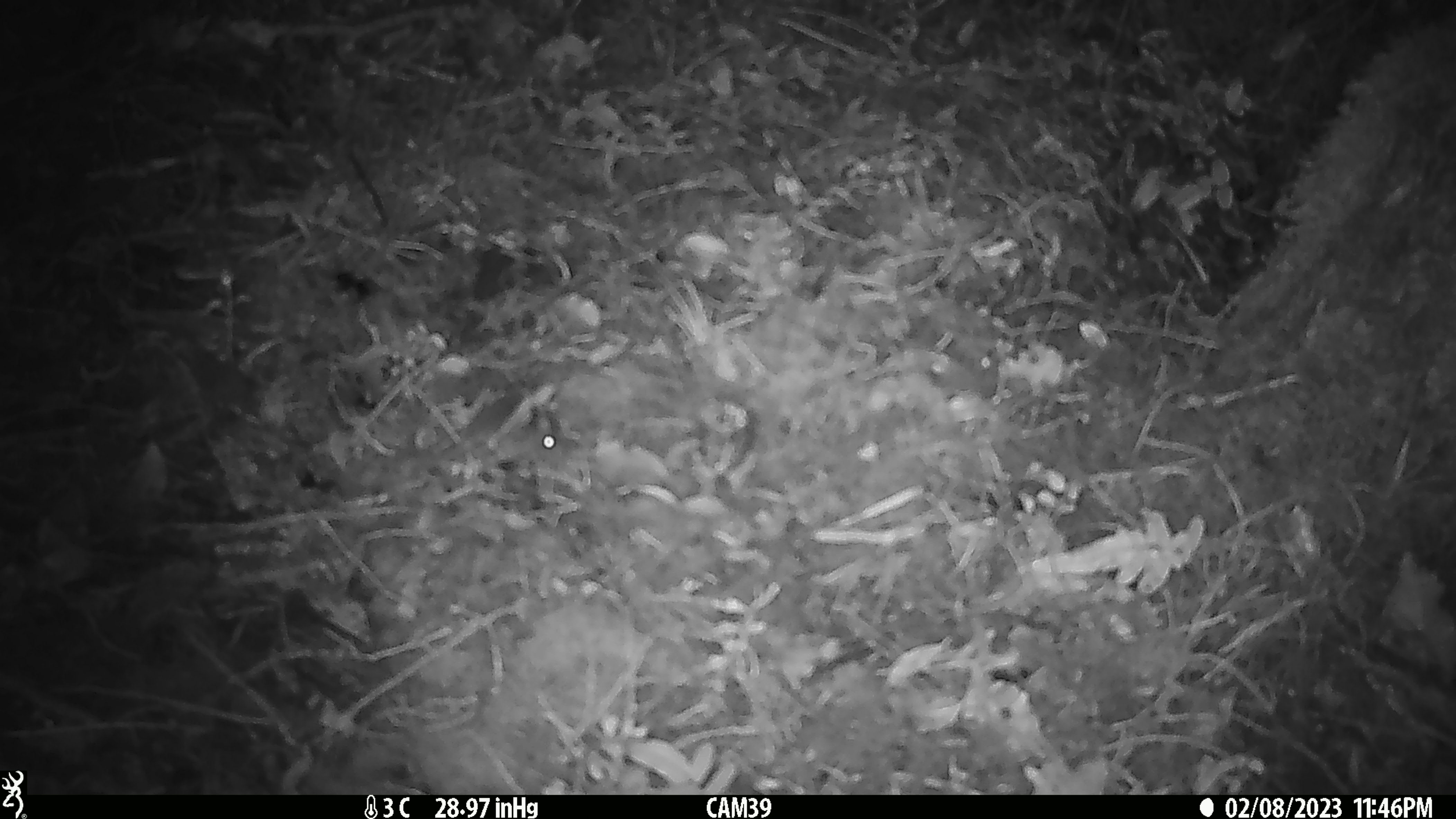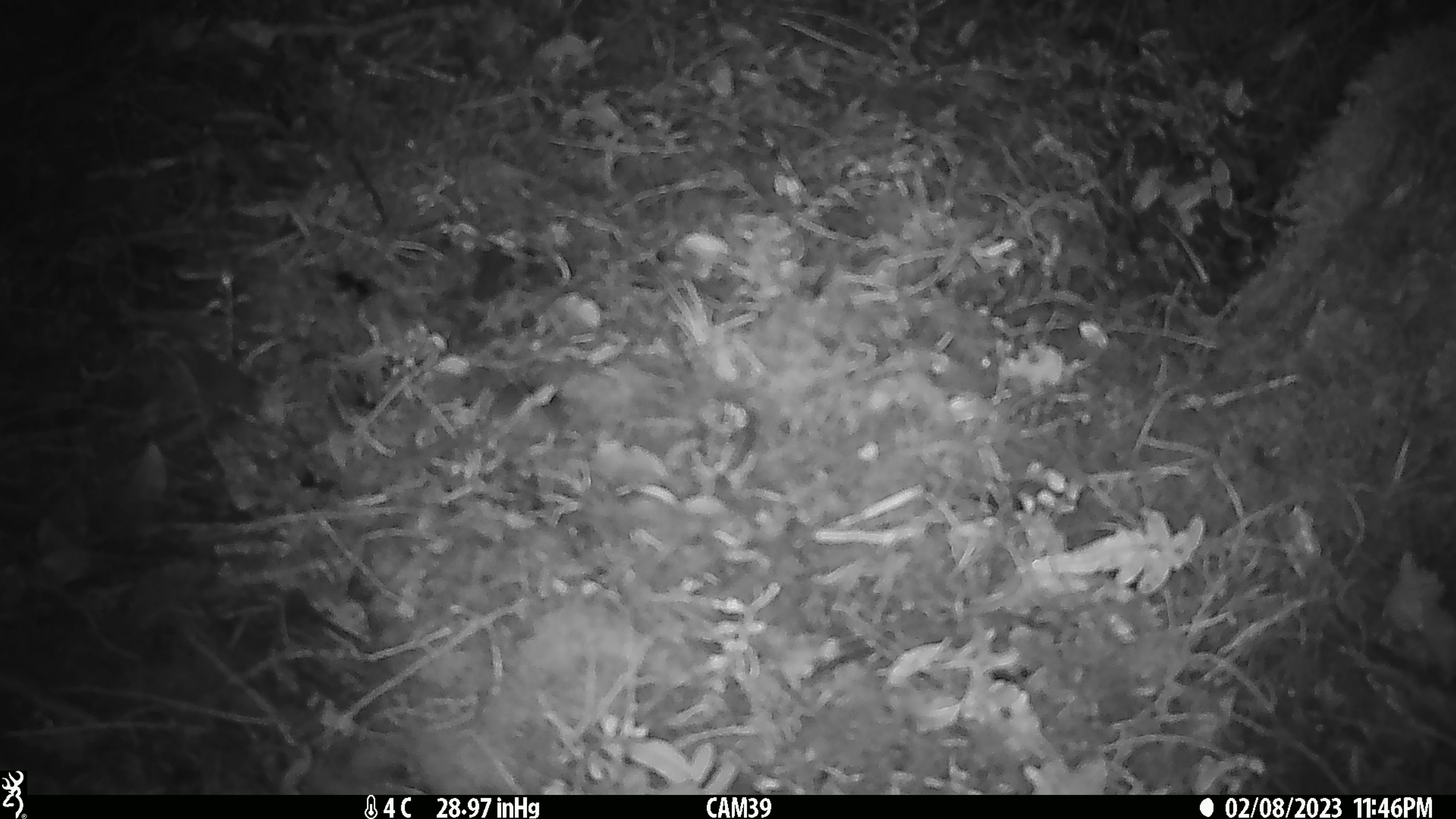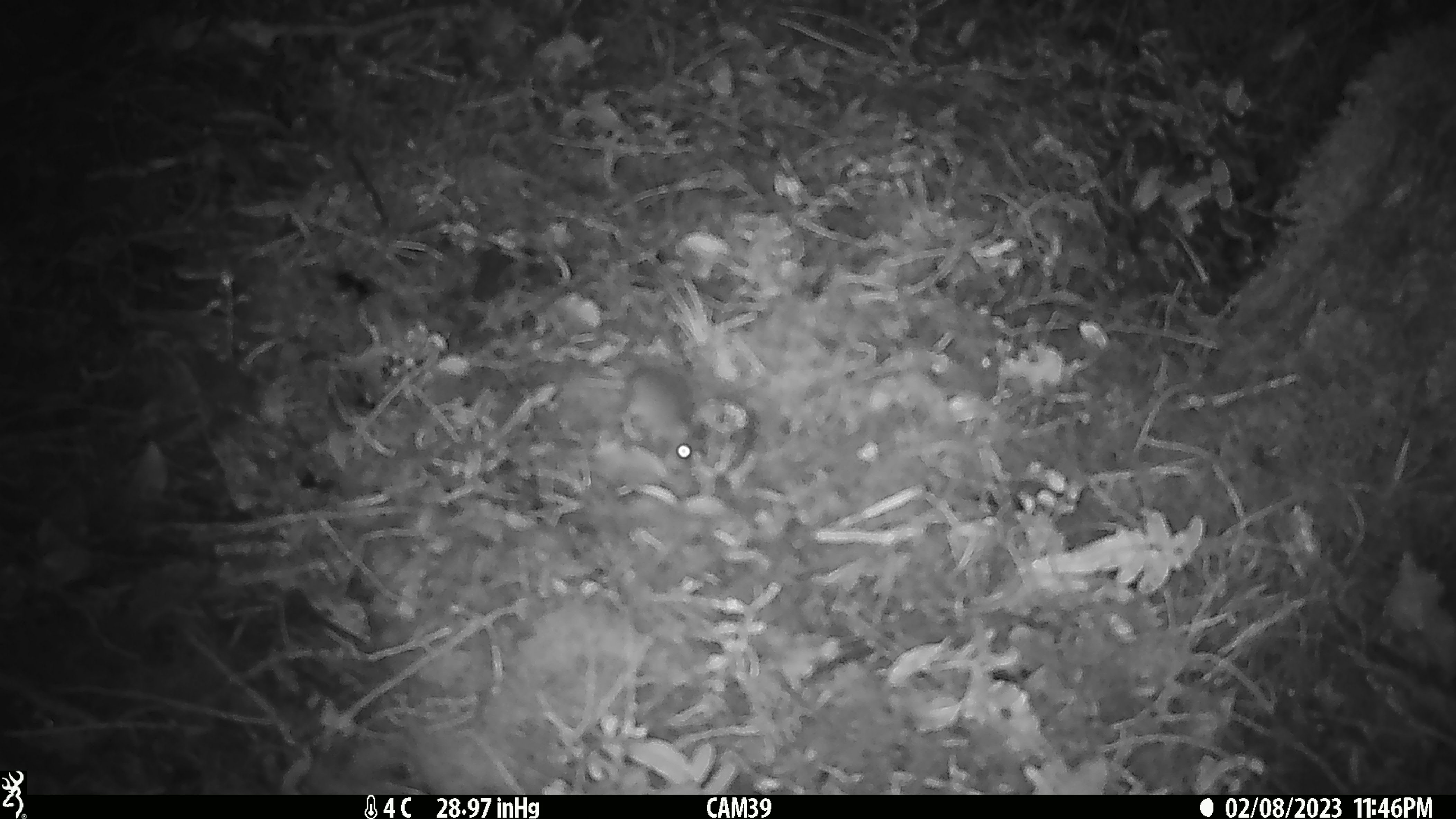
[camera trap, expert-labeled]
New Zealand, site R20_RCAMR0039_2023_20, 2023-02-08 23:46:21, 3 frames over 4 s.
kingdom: Animalia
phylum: Chordata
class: Mammalia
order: Rodentia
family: Muridae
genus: Mus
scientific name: Mus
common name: mouse